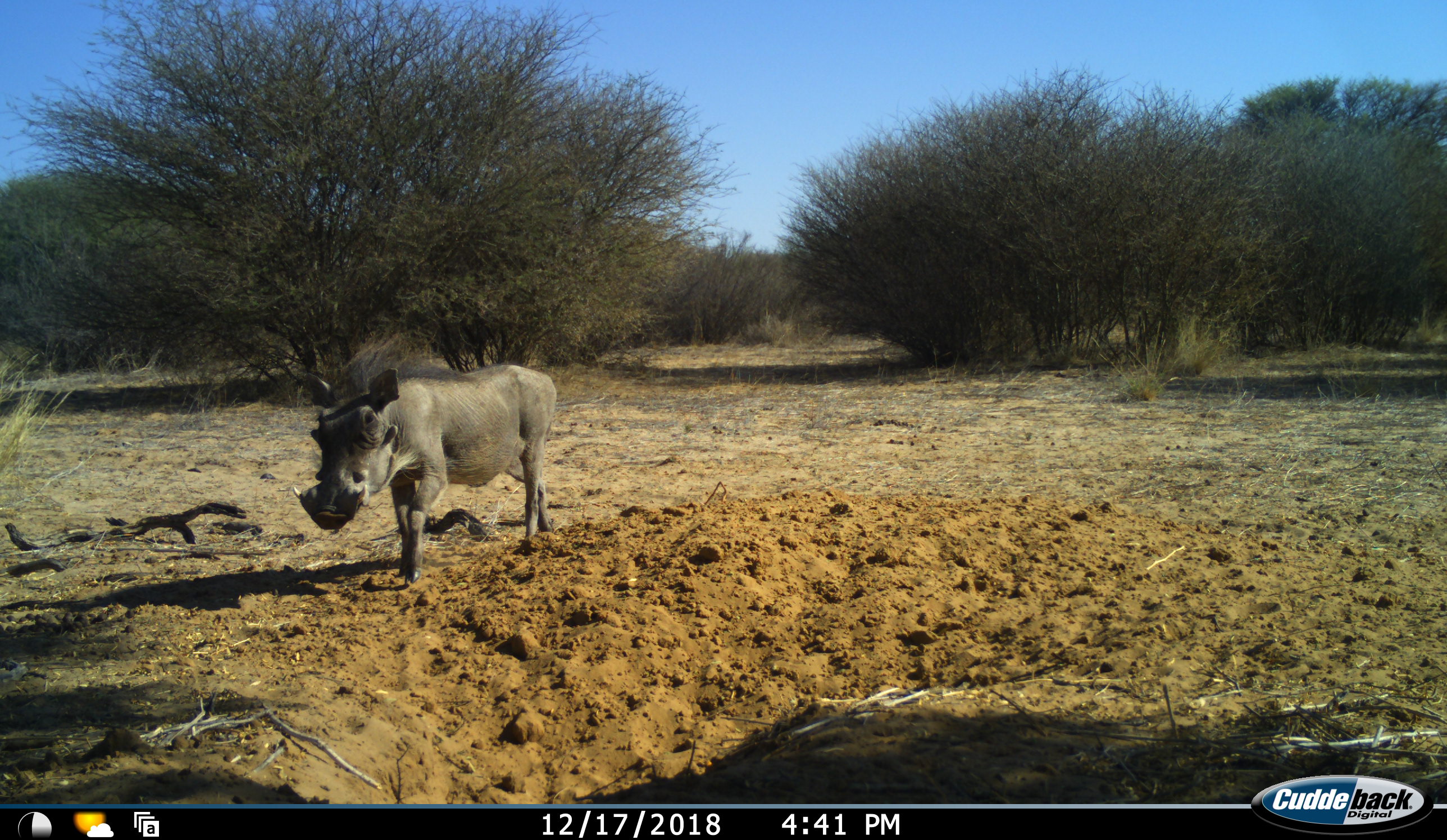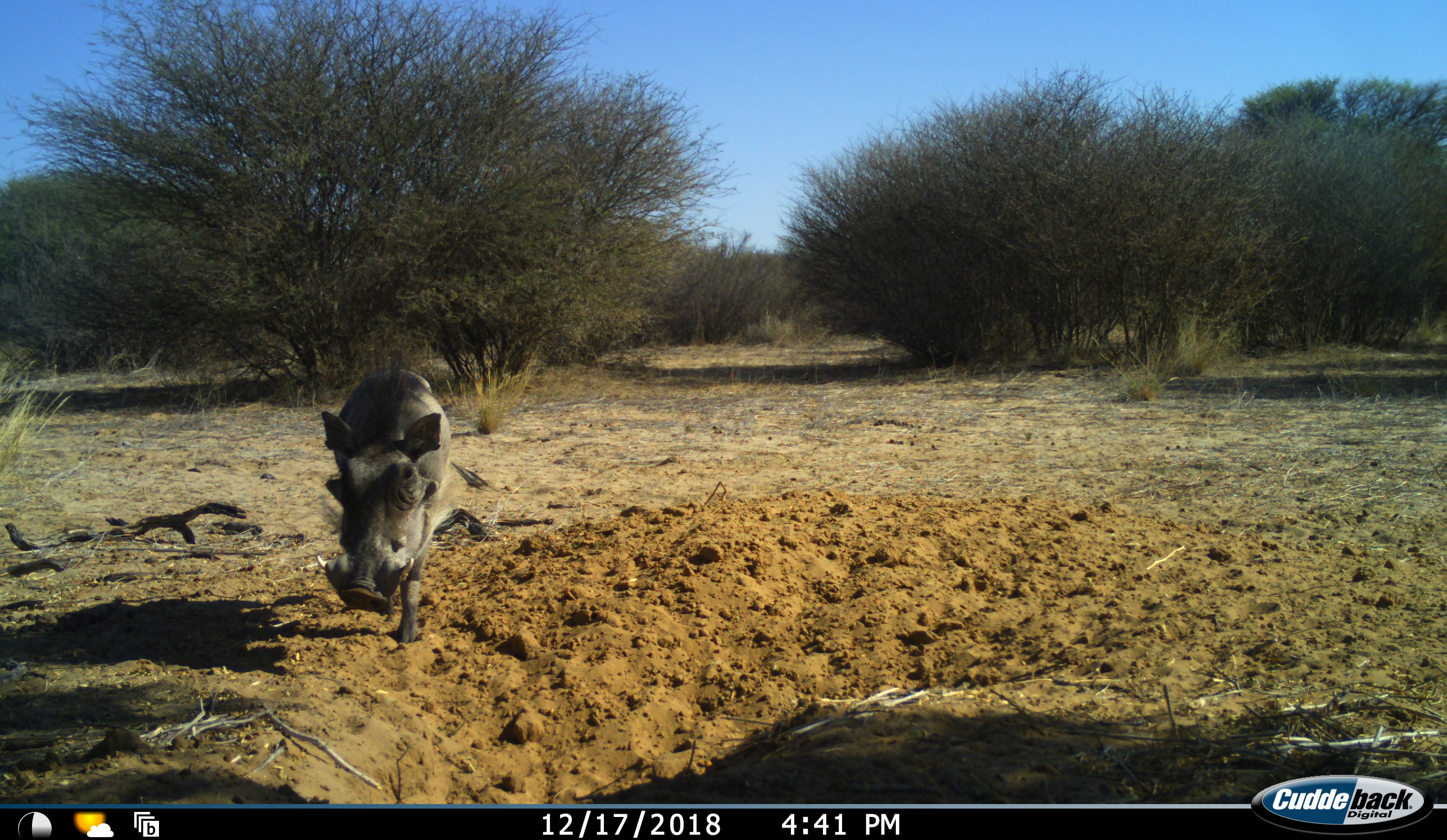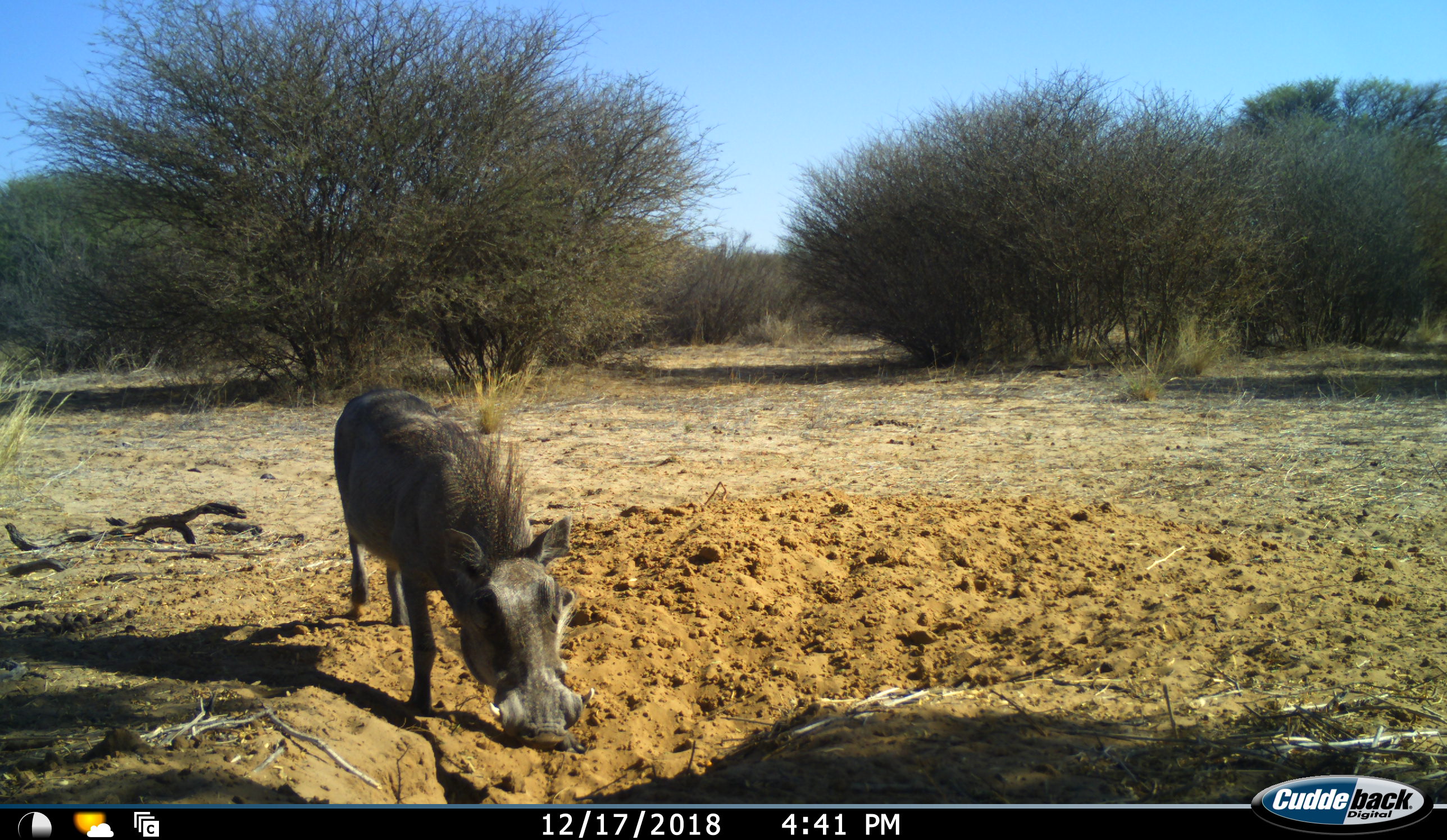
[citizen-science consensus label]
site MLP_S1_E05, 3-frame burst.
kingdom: Animalia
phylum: Chordata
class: Mammalia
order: Artiodactyla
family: Suidae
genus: Phacochoerus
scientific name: Phacochoerus africanus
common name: warthog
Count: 1.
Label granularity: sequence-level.